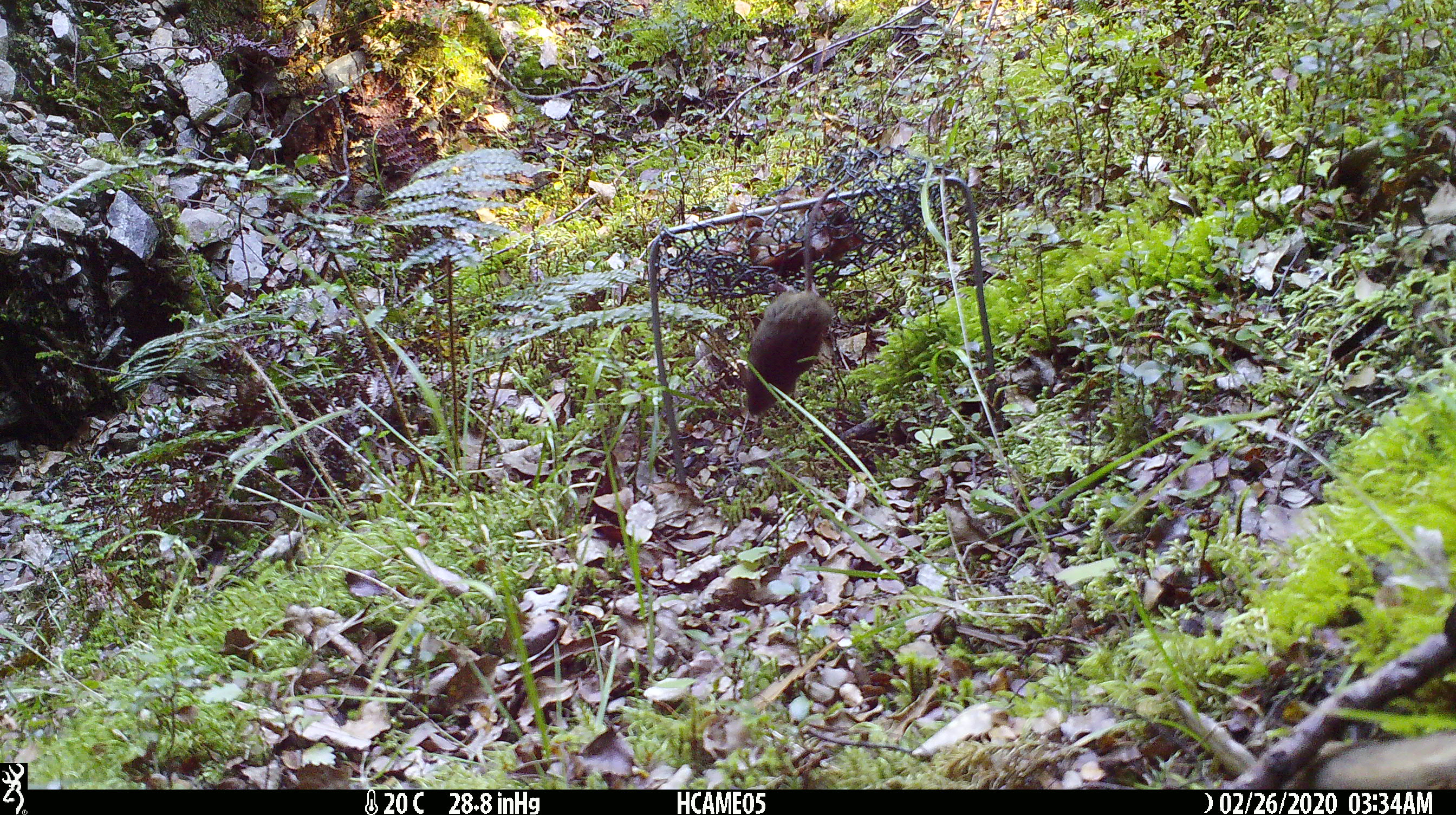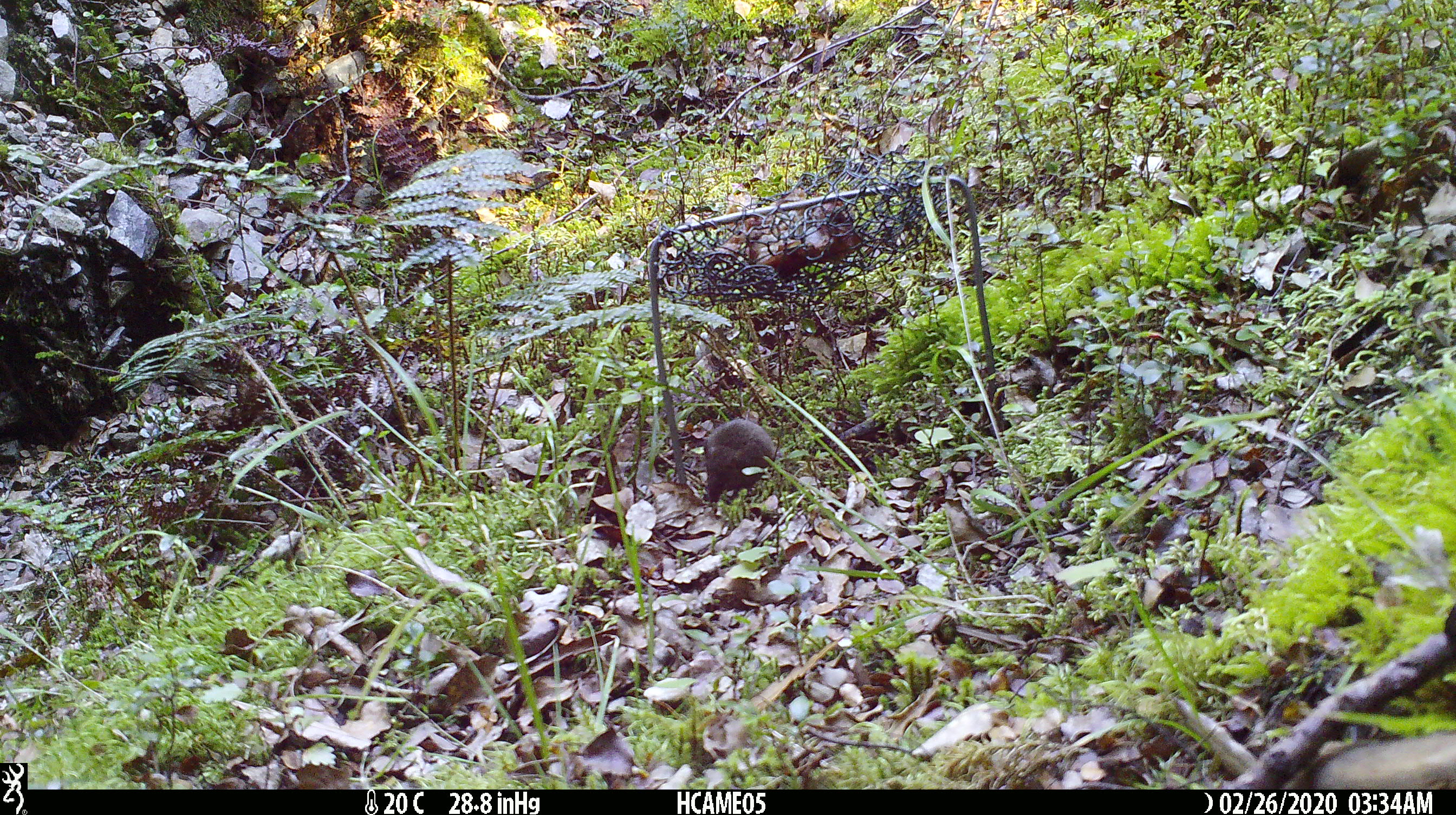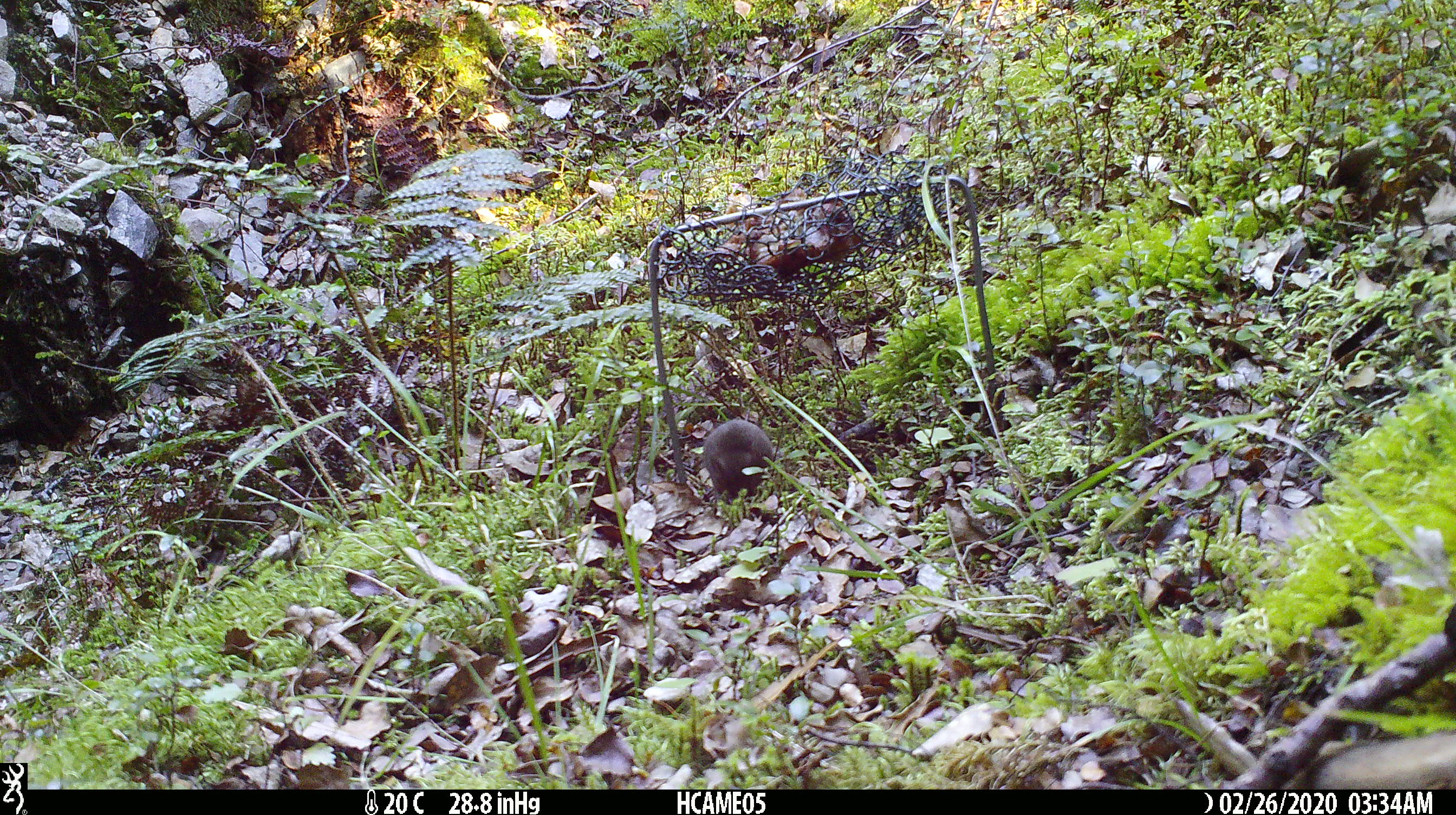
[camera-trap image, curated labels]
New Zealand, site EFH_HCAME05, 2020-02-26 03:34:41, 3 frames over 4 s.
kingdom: Animalia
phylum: Chordata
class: Mammalia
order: Rodentia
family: Muridae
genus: Mus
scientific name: Mus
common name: mouse